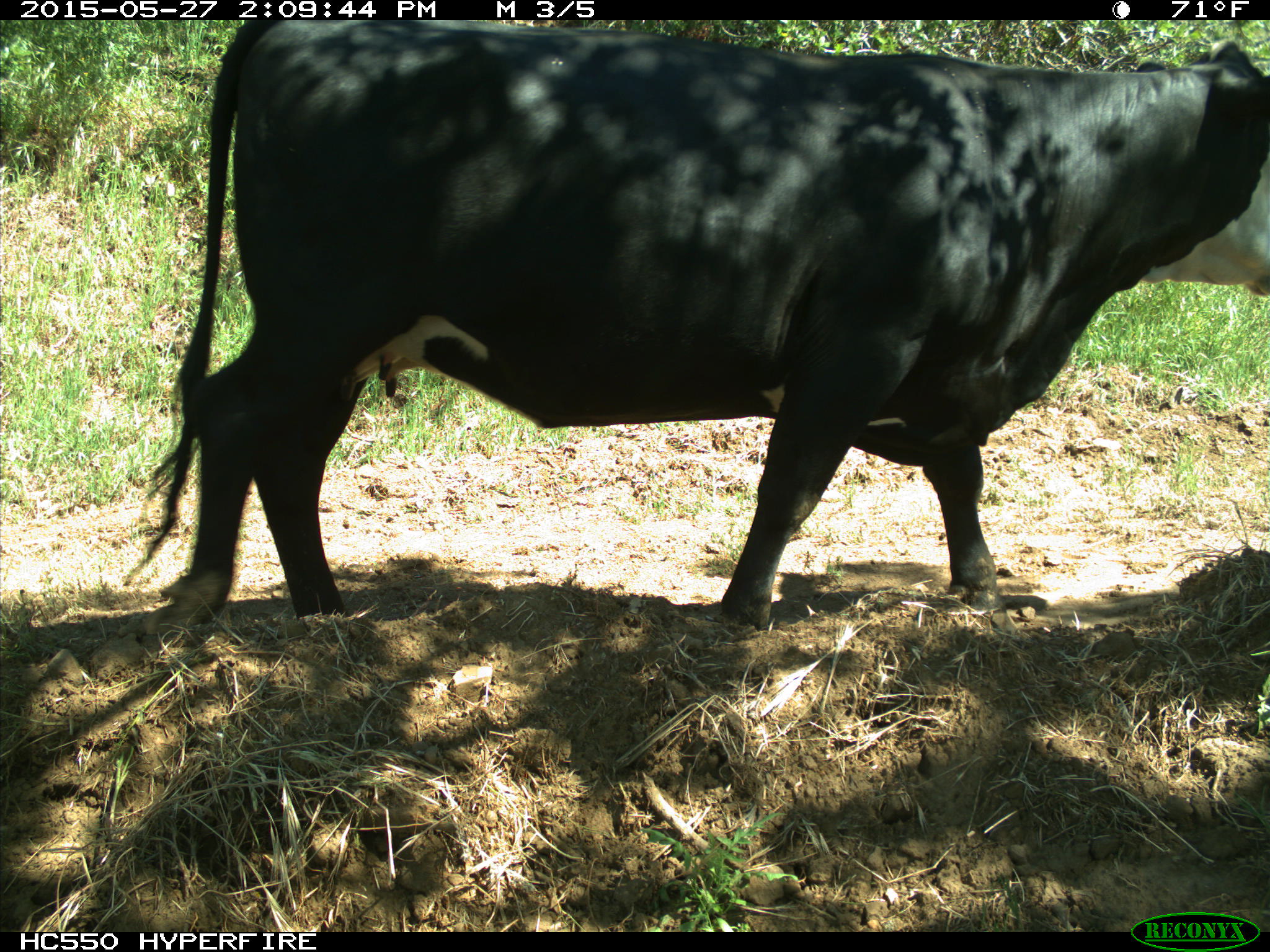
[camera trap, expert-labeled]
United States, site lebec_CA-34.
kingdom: Animalia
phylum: Chordata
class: Mammalia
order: Artiodactyla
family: Bovidae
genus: Bos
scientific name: Bos taurus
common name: domestic cow